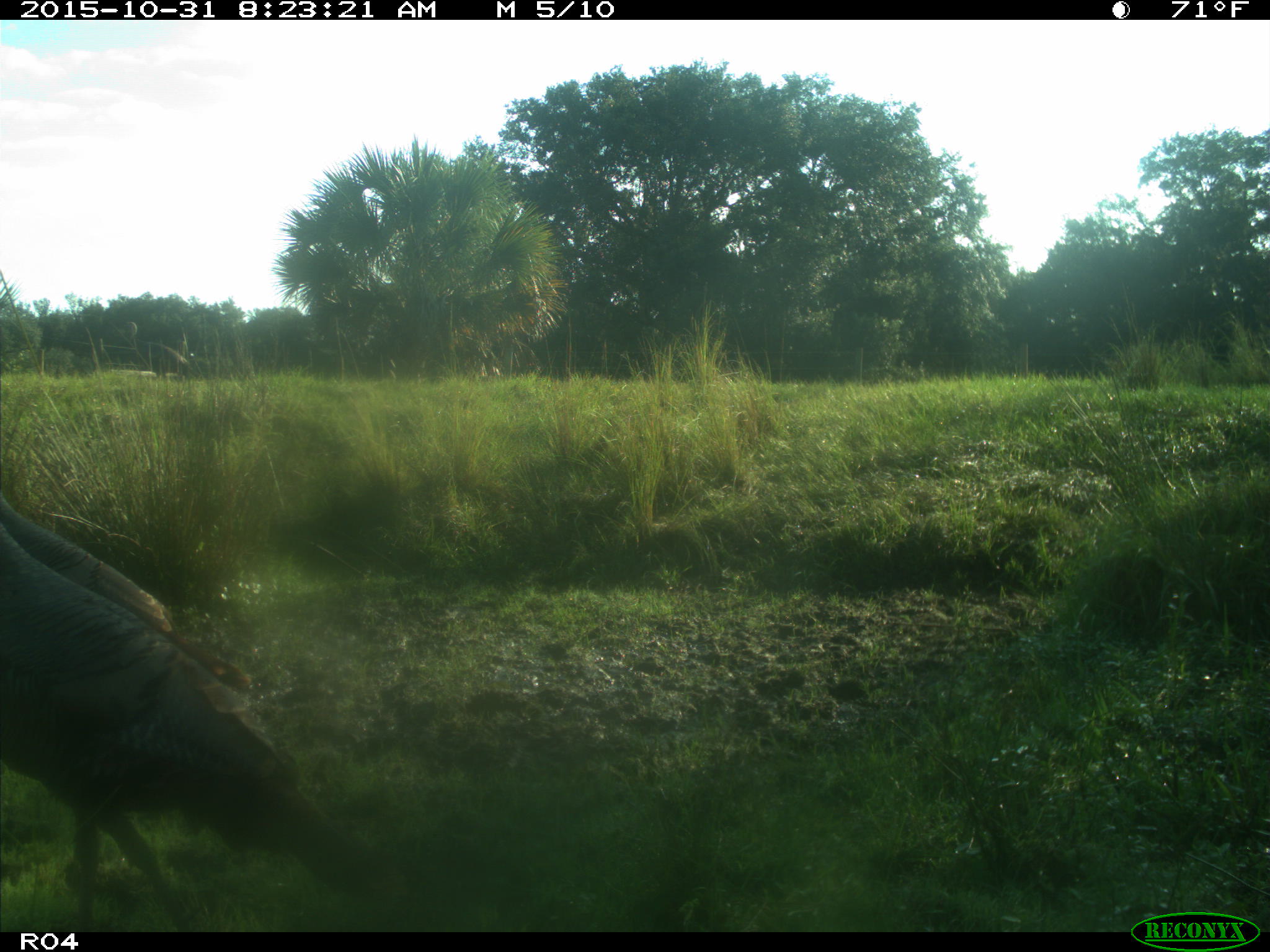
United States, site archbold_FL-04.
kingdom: Animalia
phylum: Chordata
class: Aves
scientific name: Aves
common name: birds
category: unidentified bird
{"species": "unidentified bird (birds) (Aves)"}